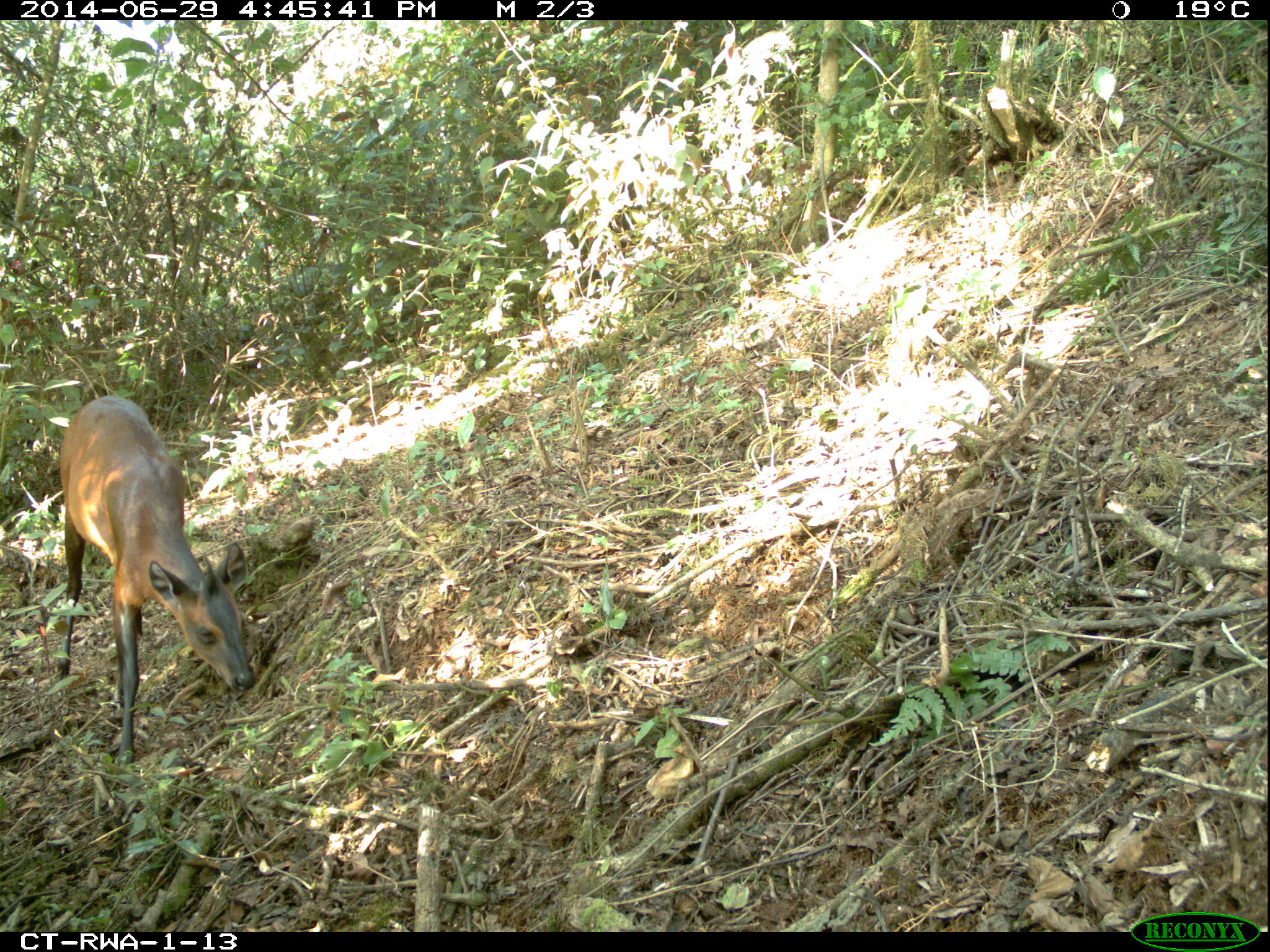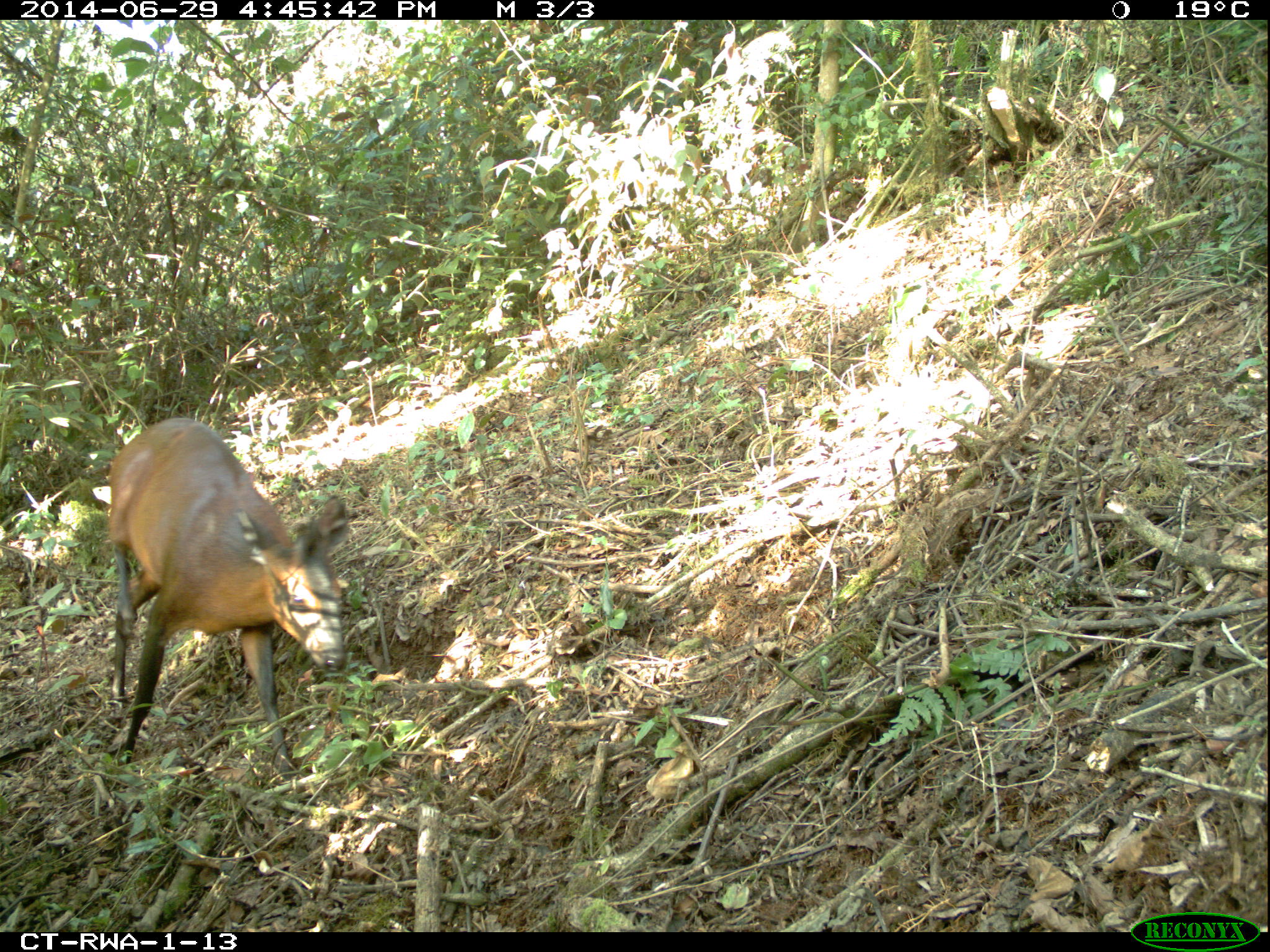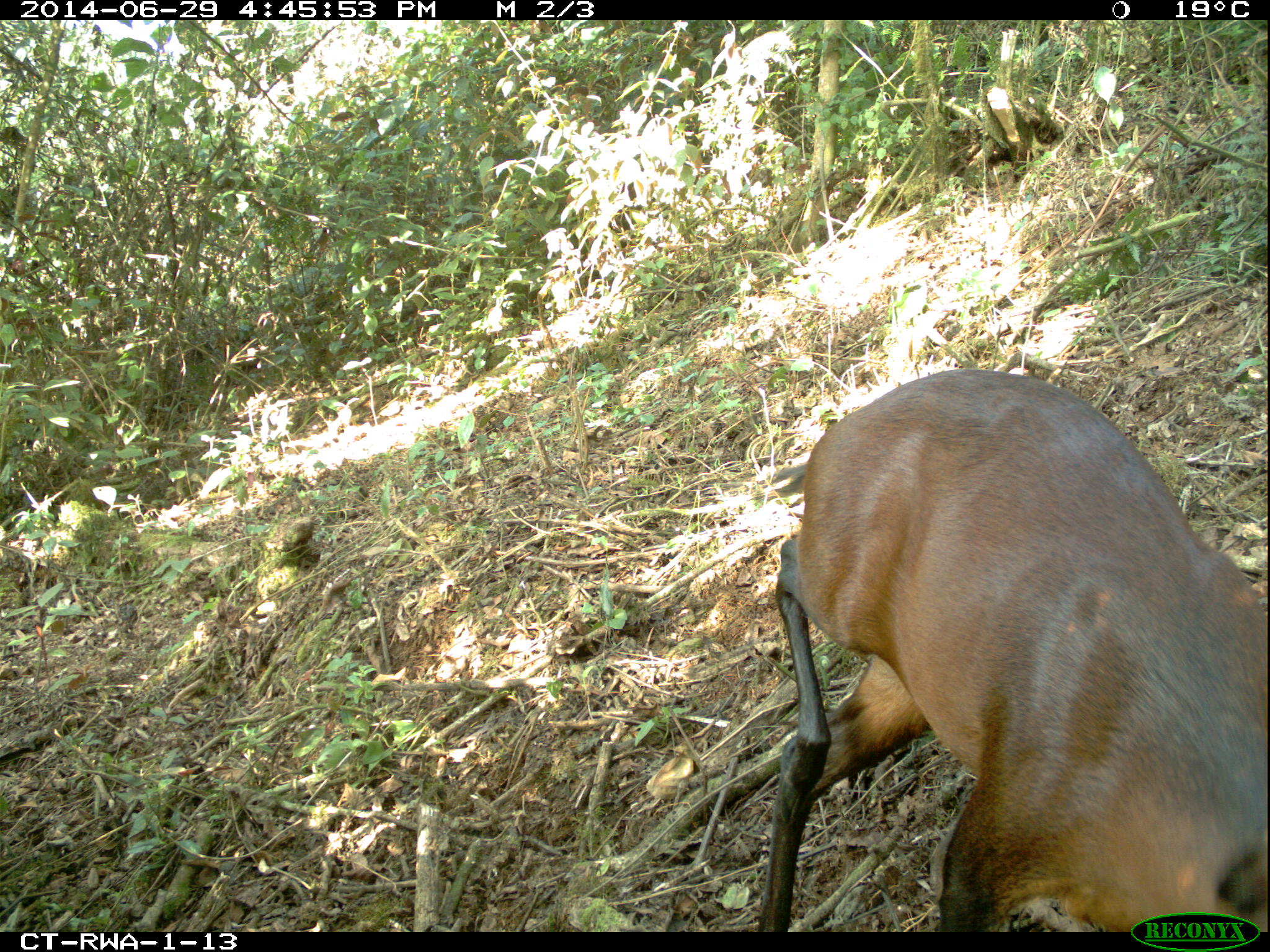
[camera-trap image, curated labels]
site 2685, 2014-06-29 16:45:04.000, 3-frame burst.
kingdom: Animalia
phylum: Chordata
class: Mammalia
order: Artiodactyla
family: Bovidae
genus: Cephalophus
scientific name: Cephalophus nigrifrons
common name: black-fronted duiker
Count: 1.